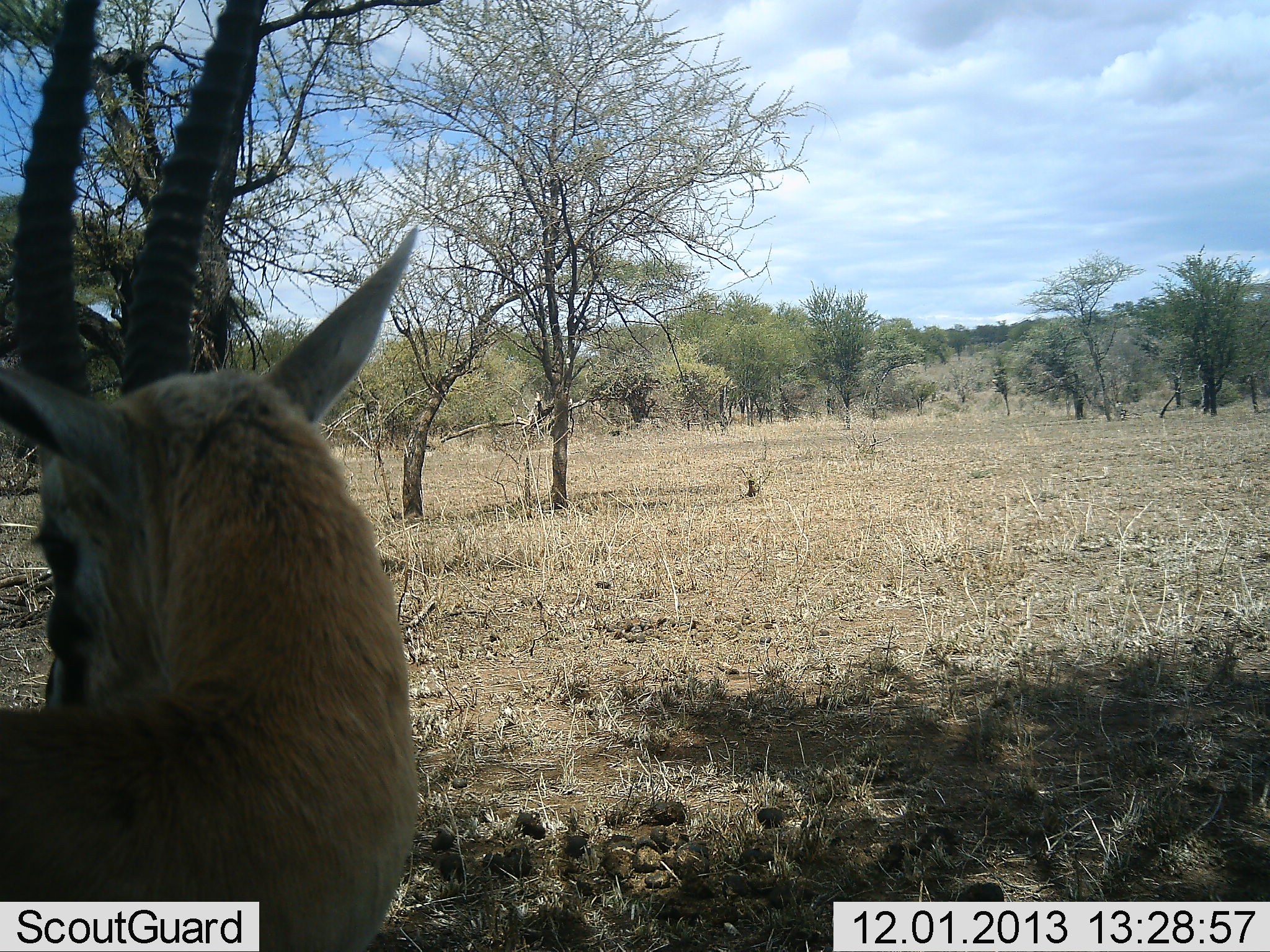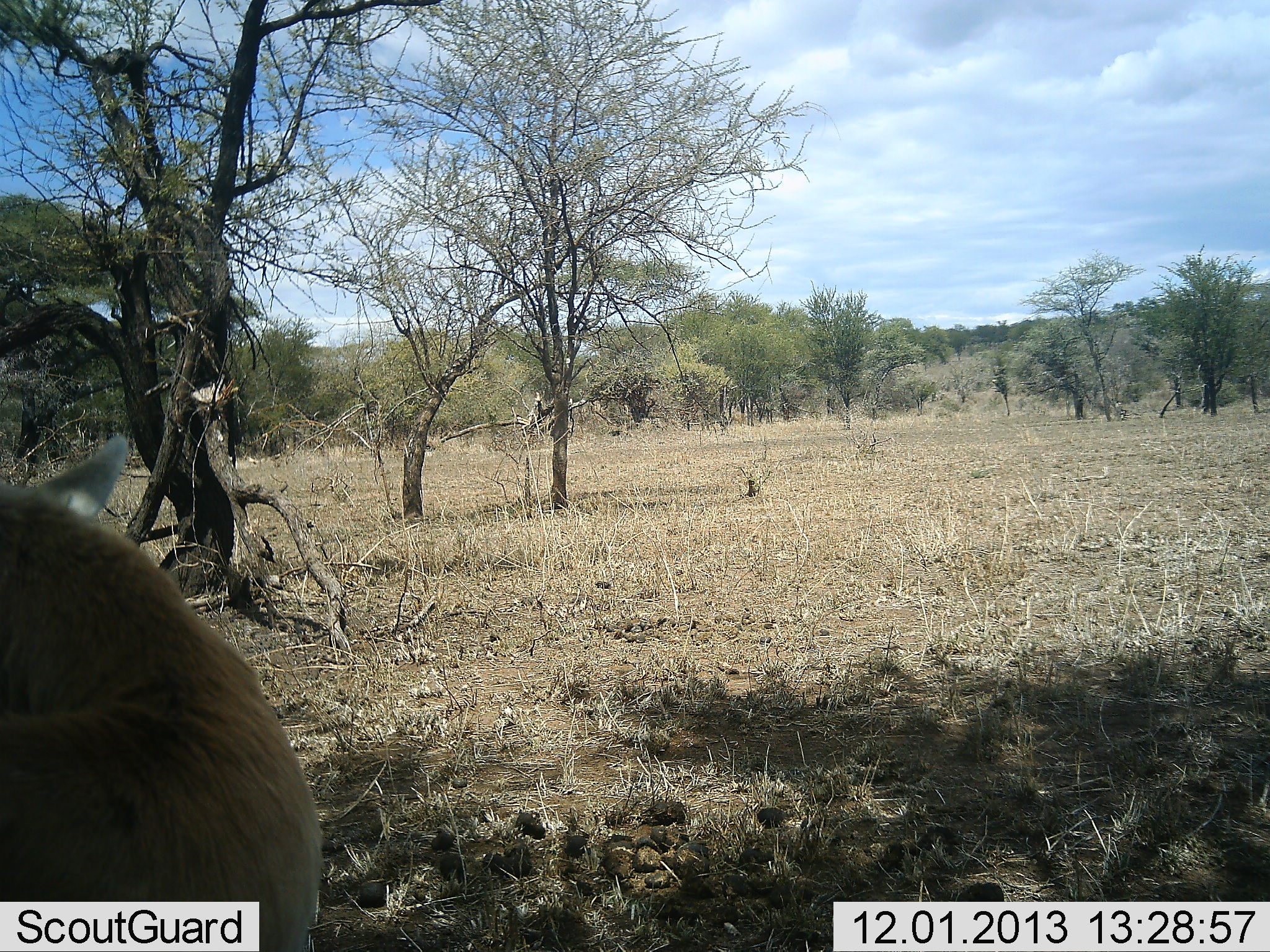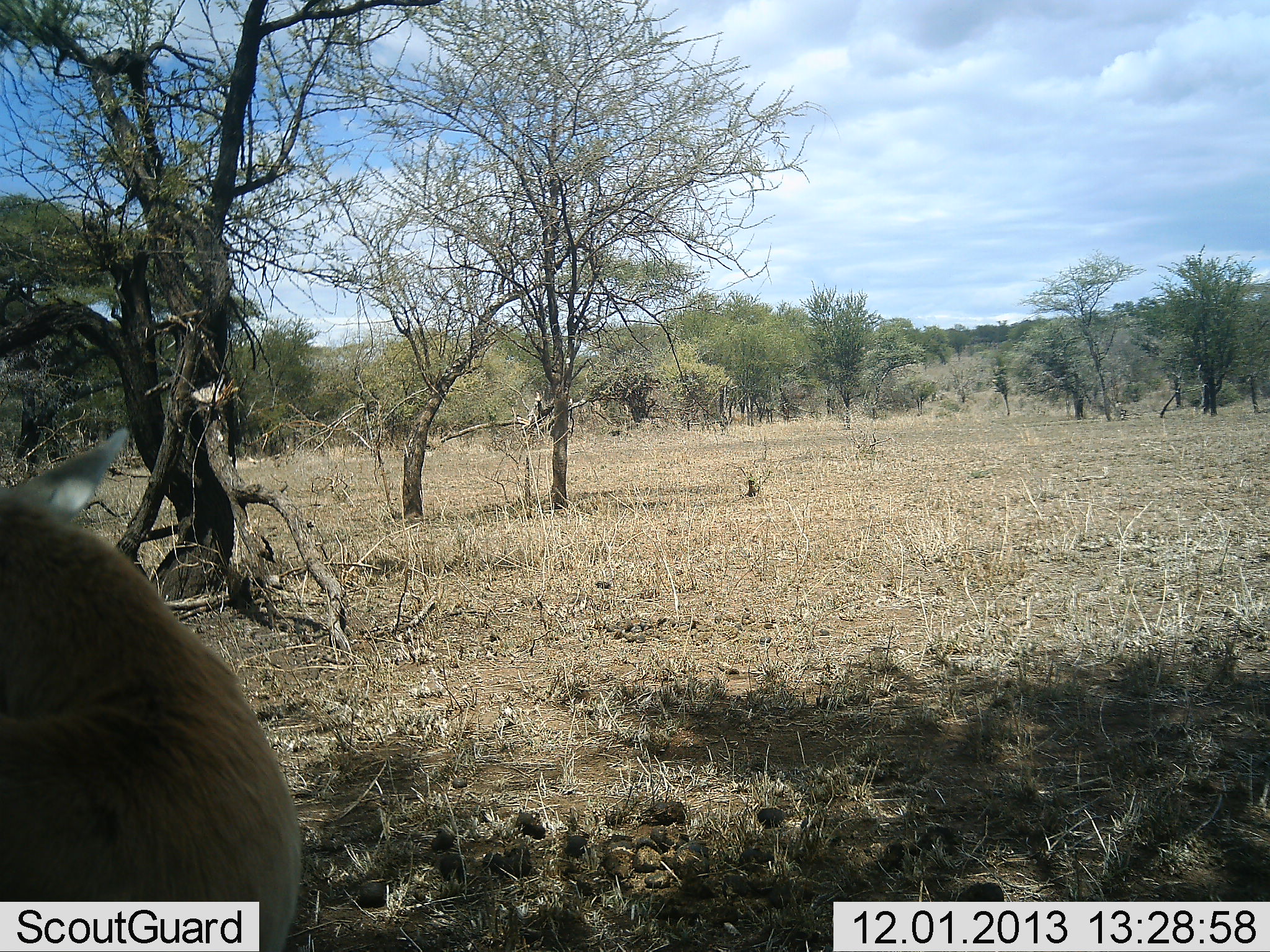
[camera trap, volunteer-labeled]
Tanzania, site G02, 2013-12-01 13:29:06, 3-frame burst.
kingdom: Animalia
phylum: Chordata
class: Mammalia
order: Artiodactyla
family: Bovidae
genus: Eudorcas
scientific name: Eudorcas thomsonii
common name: thomson's gazelle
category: gazellethomsons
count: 1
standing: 90%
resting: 0%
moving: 10%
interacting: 0%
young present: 0%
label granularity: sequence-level